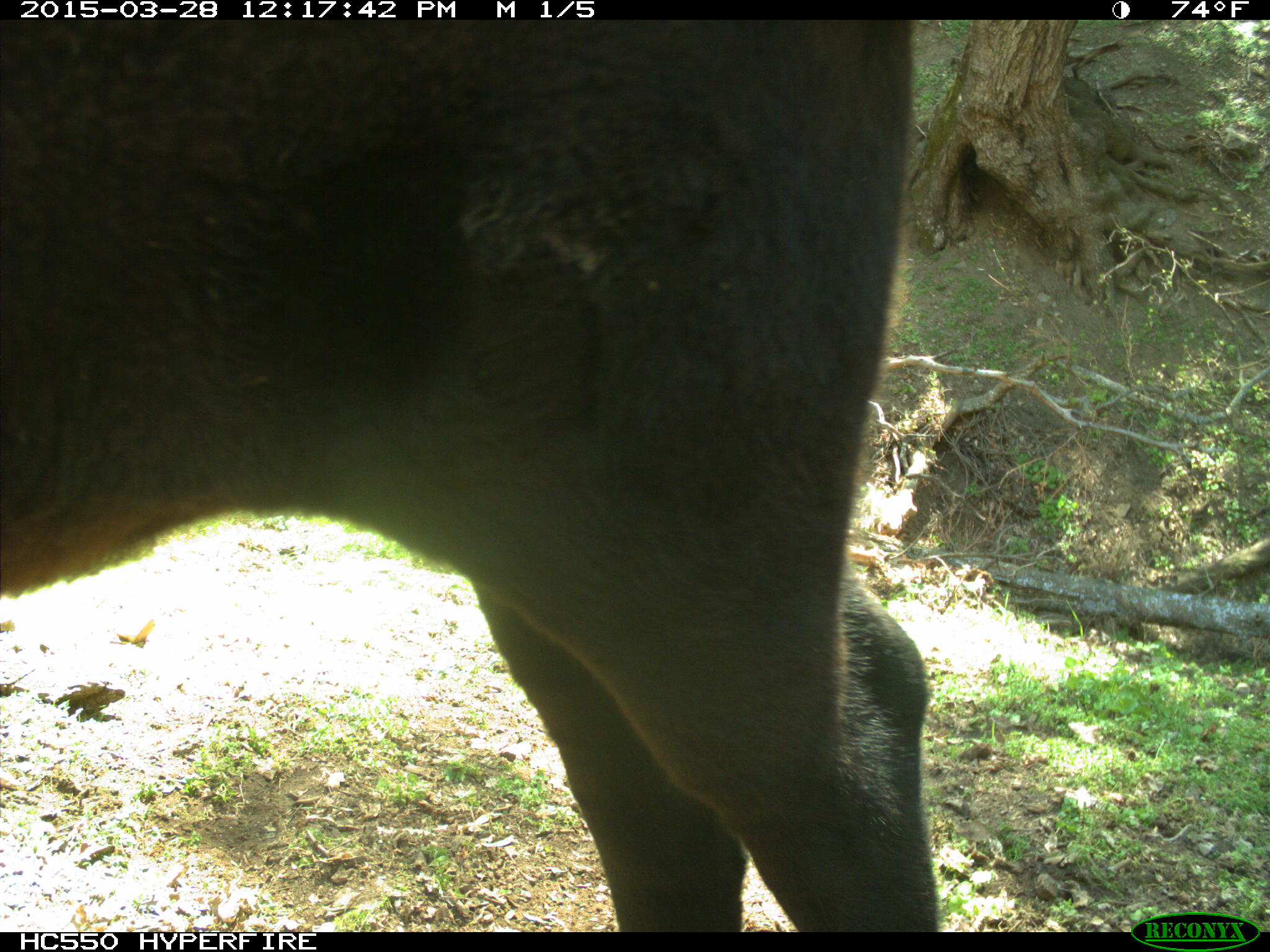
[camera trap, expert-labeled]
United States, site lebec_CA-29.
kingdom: Animalia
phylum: Chordata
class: Mammalia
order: Artiodactyla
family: Bovidae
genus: Bos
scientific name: Bos taurus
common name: domestic cow